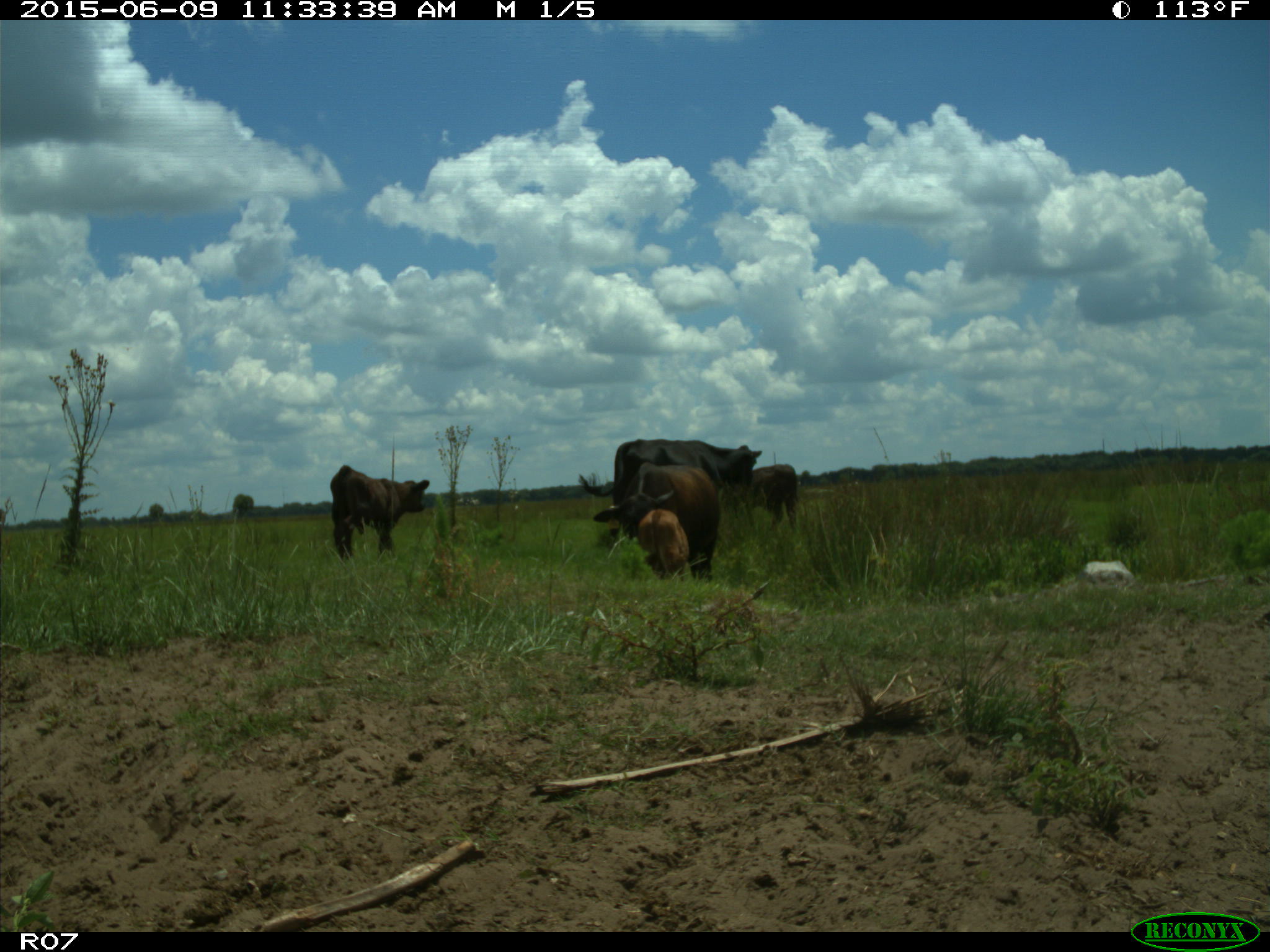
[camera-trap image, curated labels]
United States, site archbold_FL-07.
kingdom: Animalia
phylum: Chordata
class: Mammalia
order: Artiodactyla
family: Bovidae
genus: Bos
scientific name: Bos taurus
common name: domestic cow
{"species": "Bos taurus (domestic cow)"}